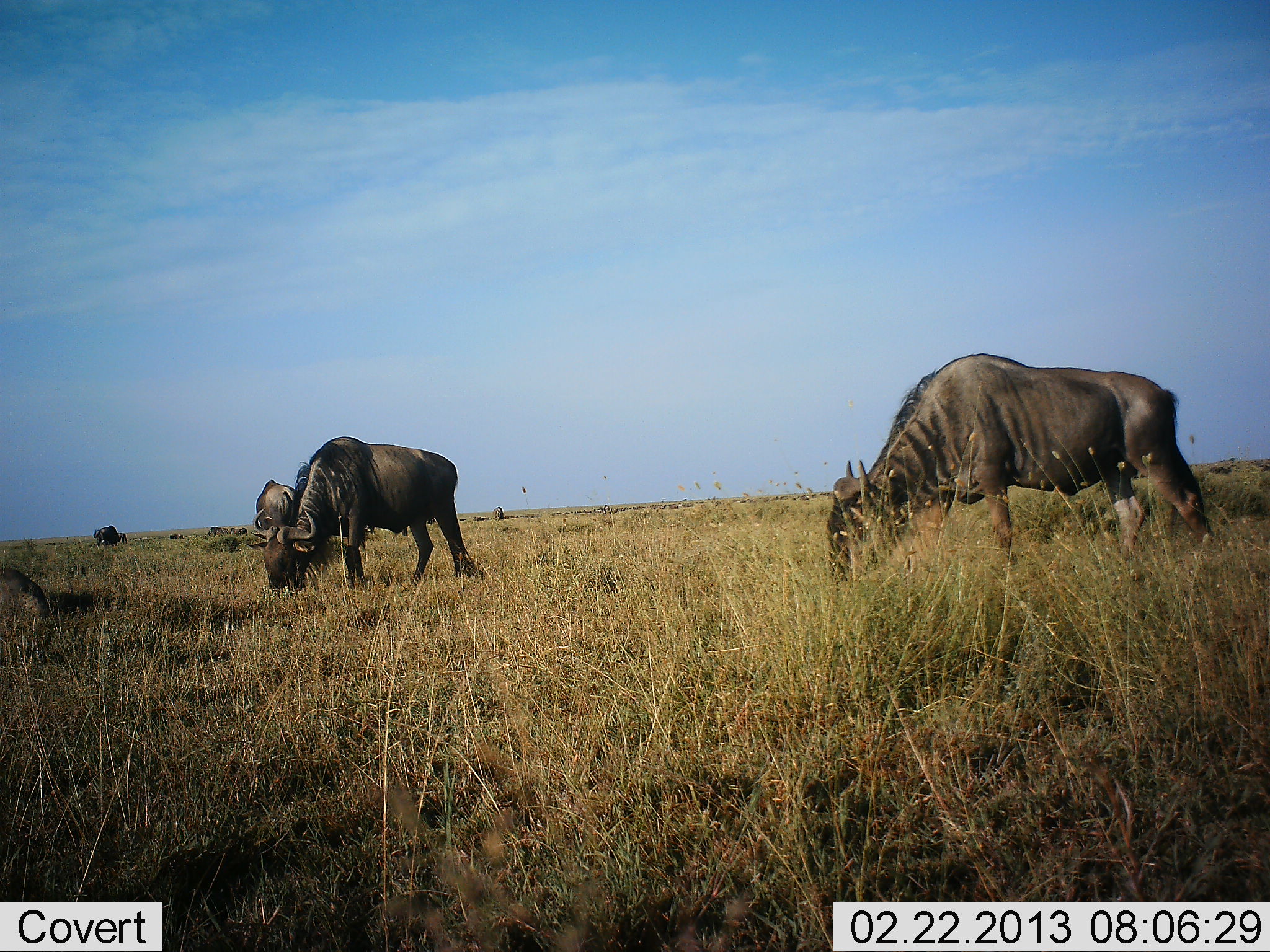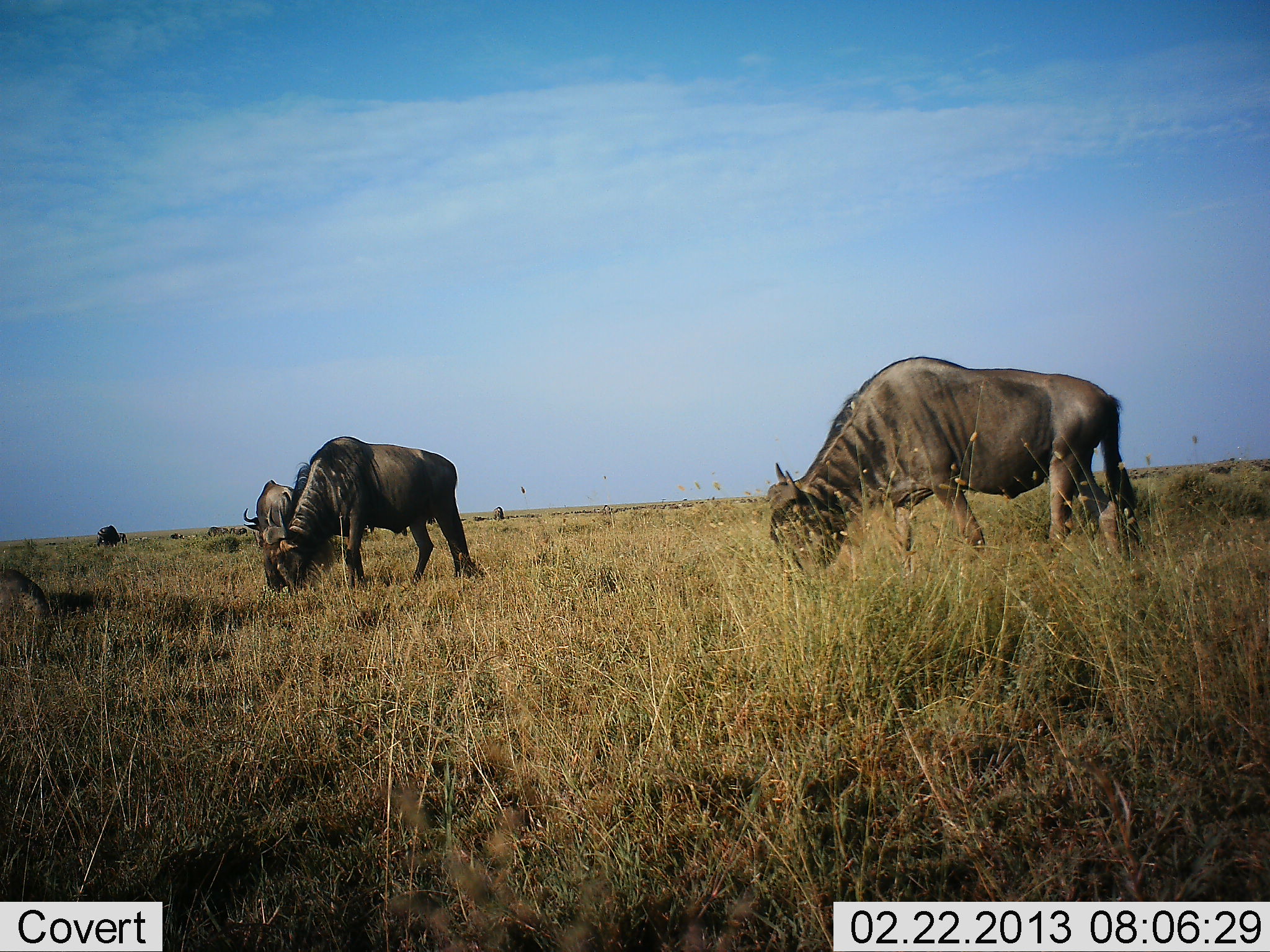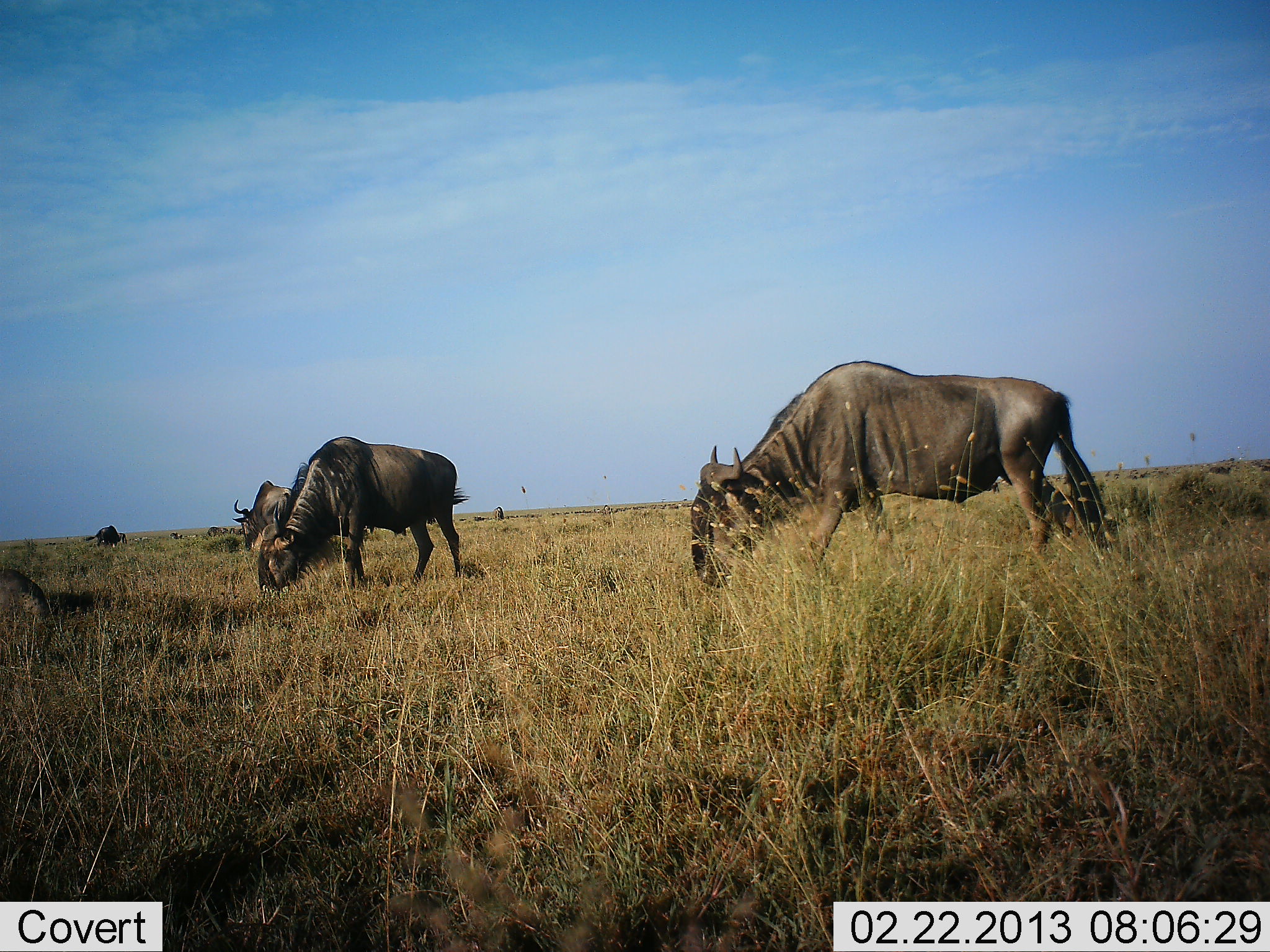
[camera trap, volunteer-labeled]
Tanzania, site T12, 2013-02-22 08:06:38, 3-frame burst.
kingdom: Animalia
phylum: Chordata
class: Mammalia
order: Artiodactyla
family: Bovidae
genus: Connochaetes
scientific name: Connochaetes taurinus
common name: blue wildebeest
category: wildebeest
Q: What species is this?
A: Wildebeest (blue wildebeest) (Connochaetes taurinus).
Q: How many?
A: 4.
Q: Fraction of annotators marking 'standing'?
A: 22%.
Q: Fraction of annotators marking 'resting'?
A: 0%.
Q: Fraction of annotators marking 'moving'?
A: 22%.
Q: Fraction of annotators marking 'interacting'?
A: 0%.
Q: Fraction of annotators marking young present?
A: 0%.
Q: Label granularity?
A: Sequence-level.